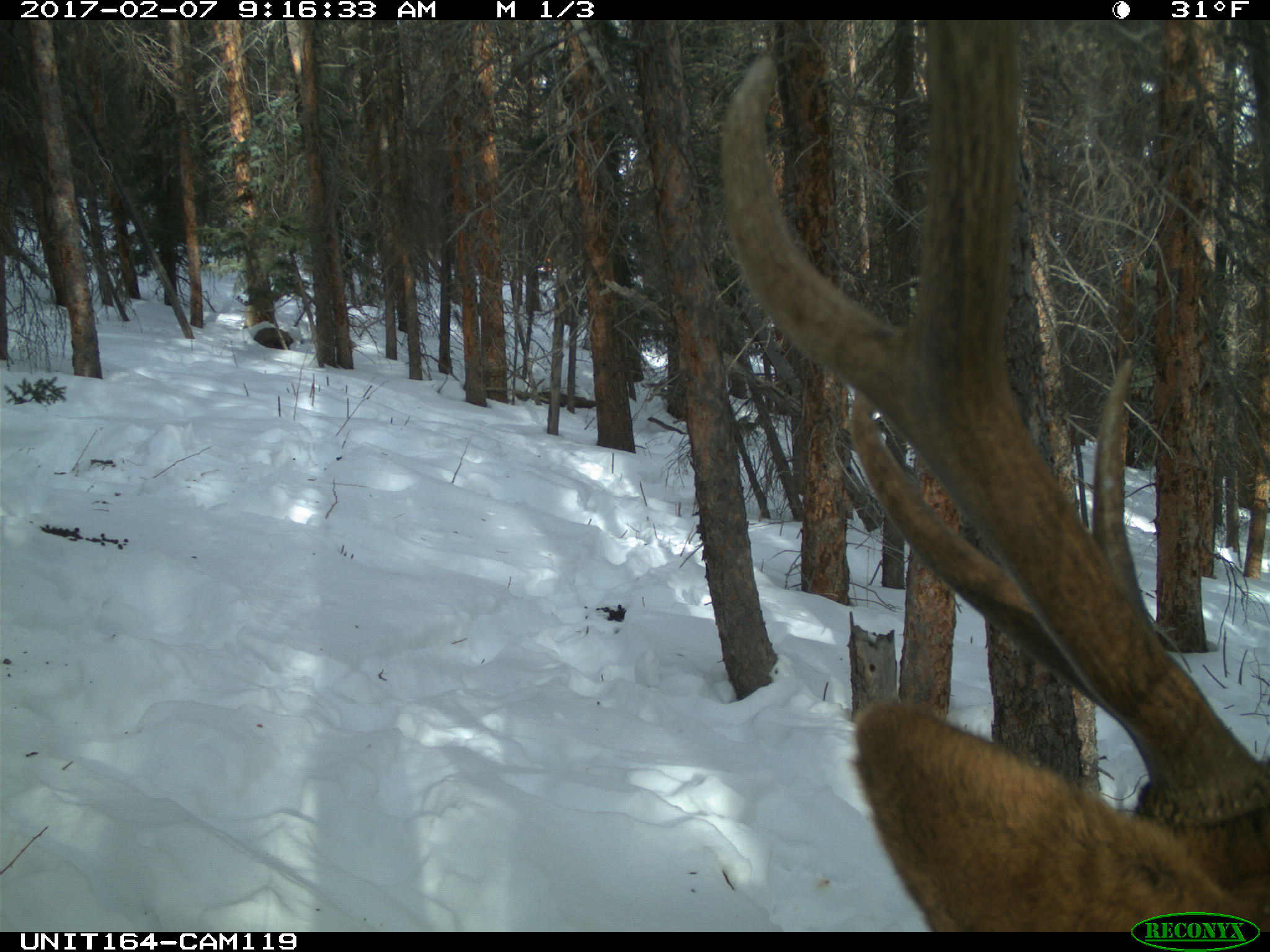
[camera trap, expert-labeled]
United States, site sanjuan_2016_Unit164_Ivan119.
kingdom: Animalia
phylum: Chordata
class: Mammalia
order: Artiodactyla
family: Cervidae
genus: Cervus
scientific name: Cervus elaphus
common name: red deer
Cervus elaphus (red deer).